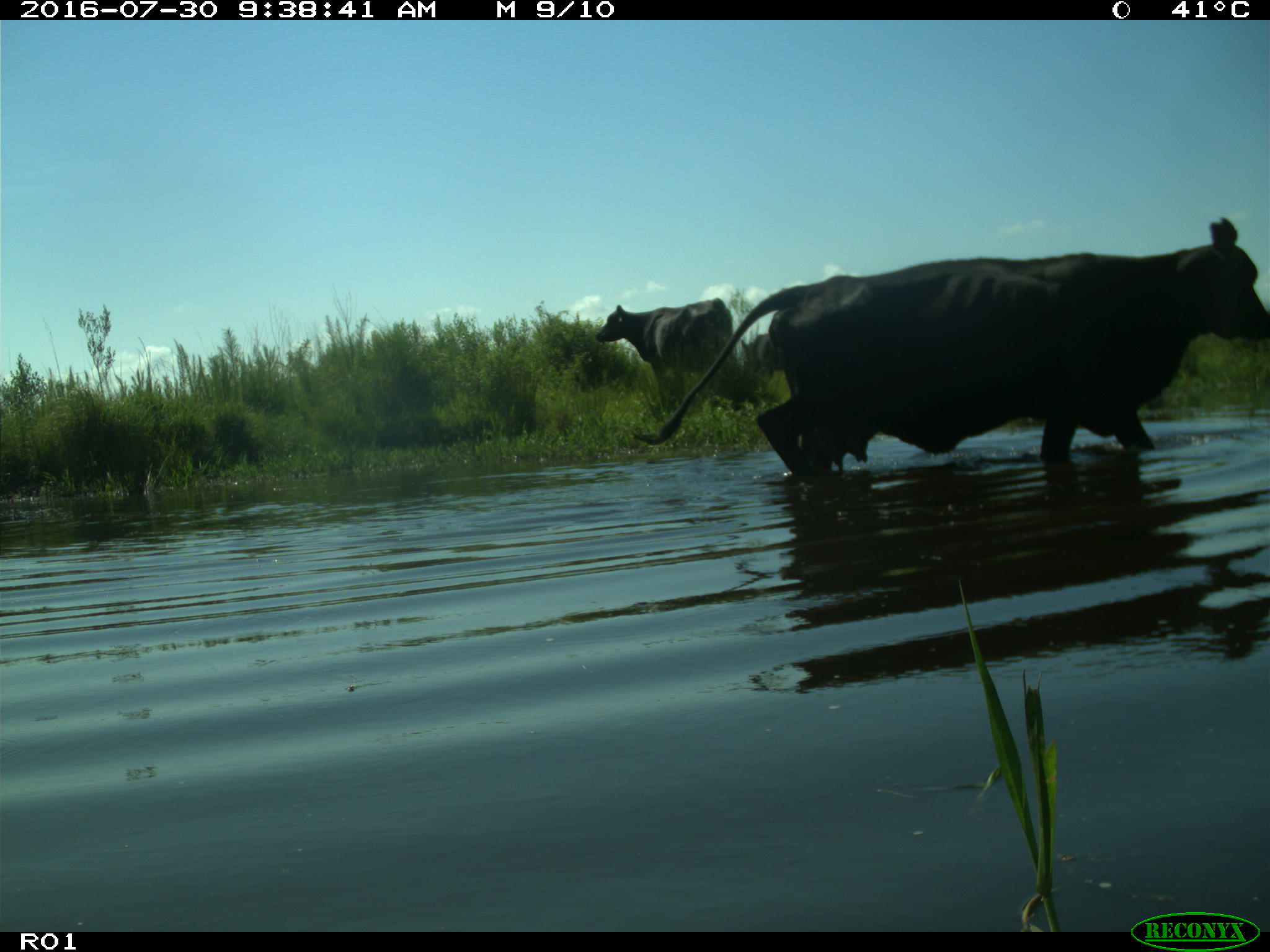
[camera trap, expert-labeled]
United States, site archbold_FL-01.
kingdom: Animalia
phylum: Chordata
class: Mammalia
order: Artiodactyla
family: Bovidae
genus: Bos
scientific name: Bos taurus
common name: domestic cow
Bos taurus (domestic cow).